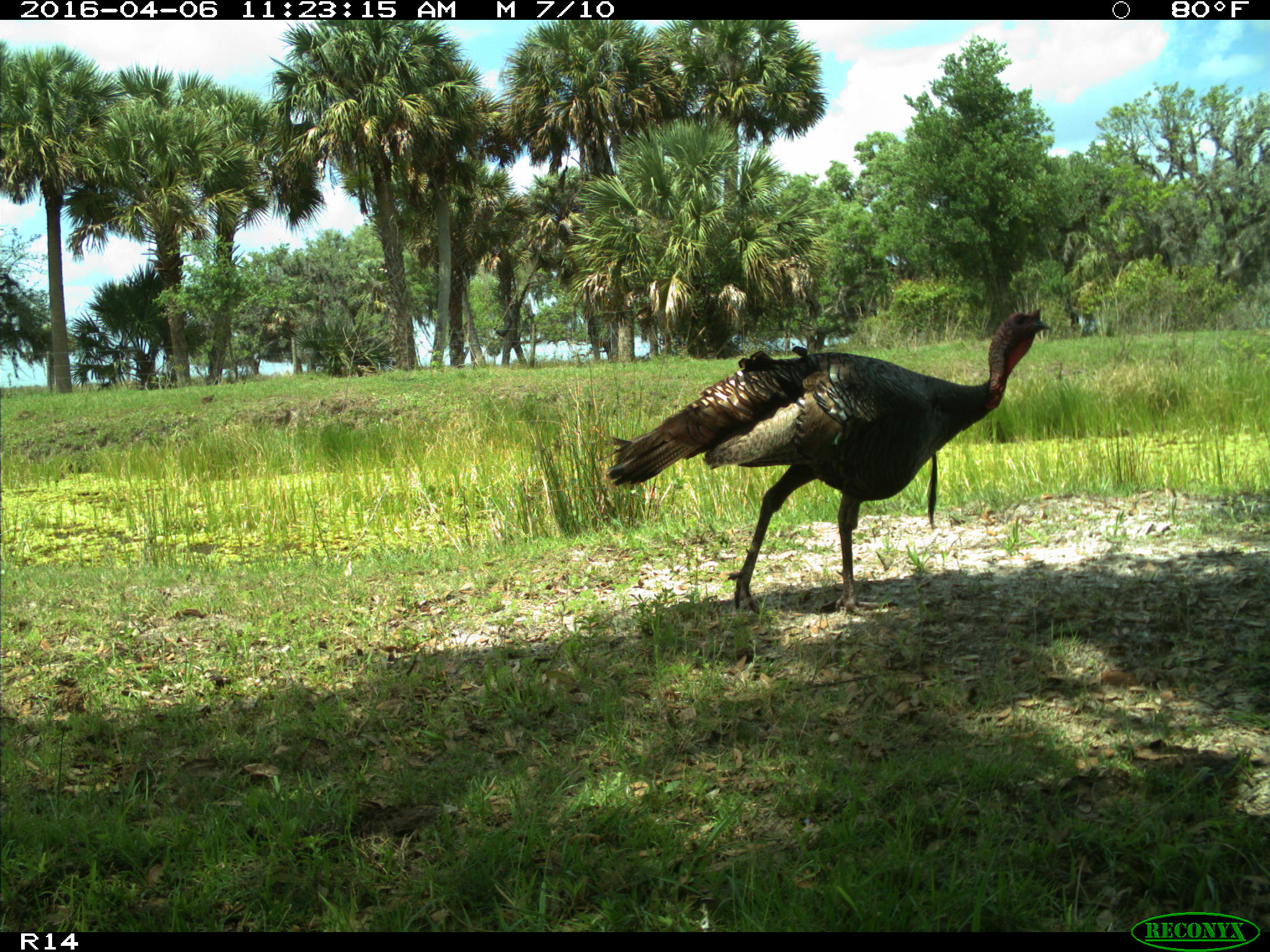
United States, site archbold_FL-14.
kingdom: Animalia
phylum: Chordata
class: Aves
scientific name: Aves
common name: birds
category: unidentified bird